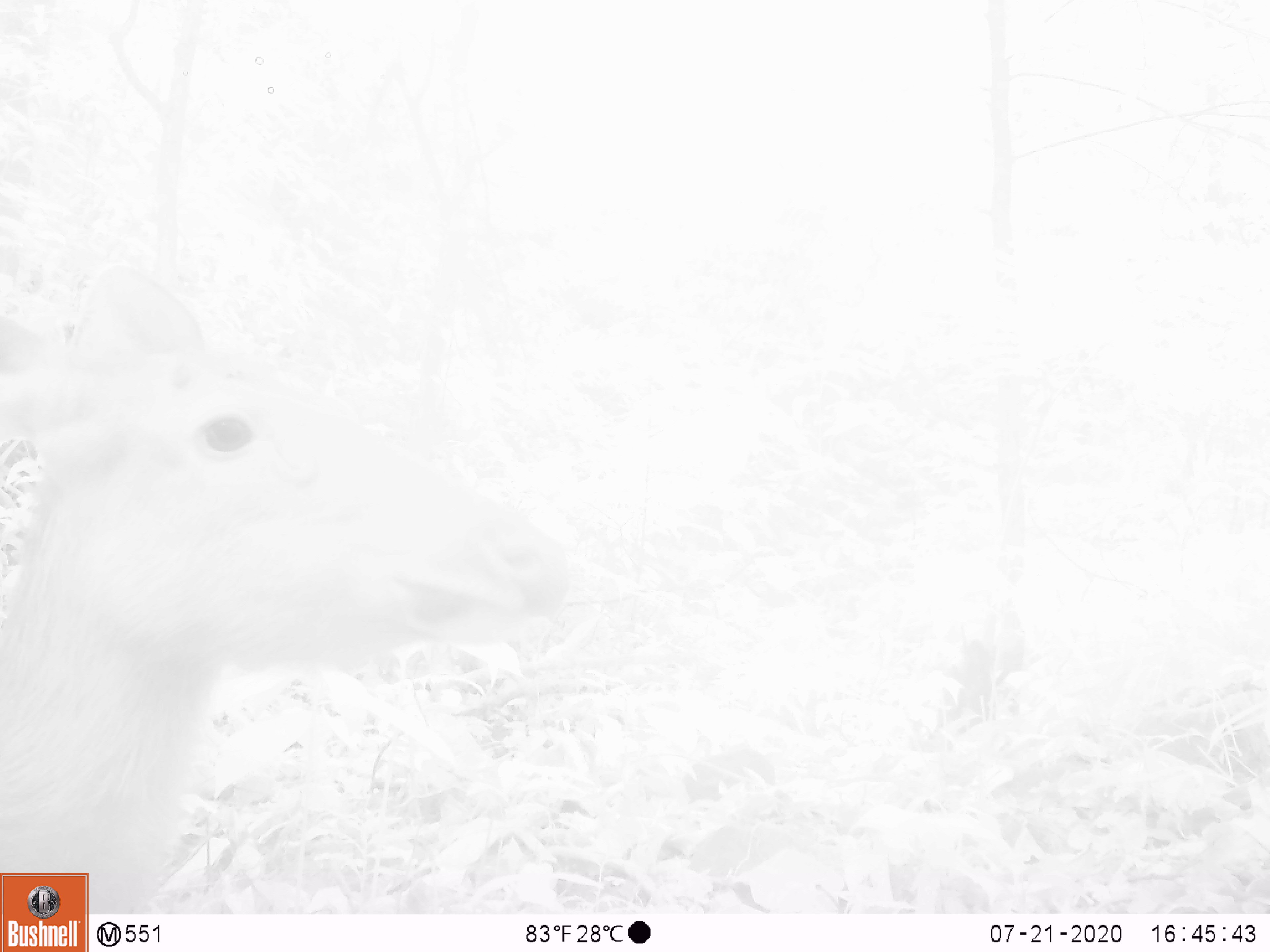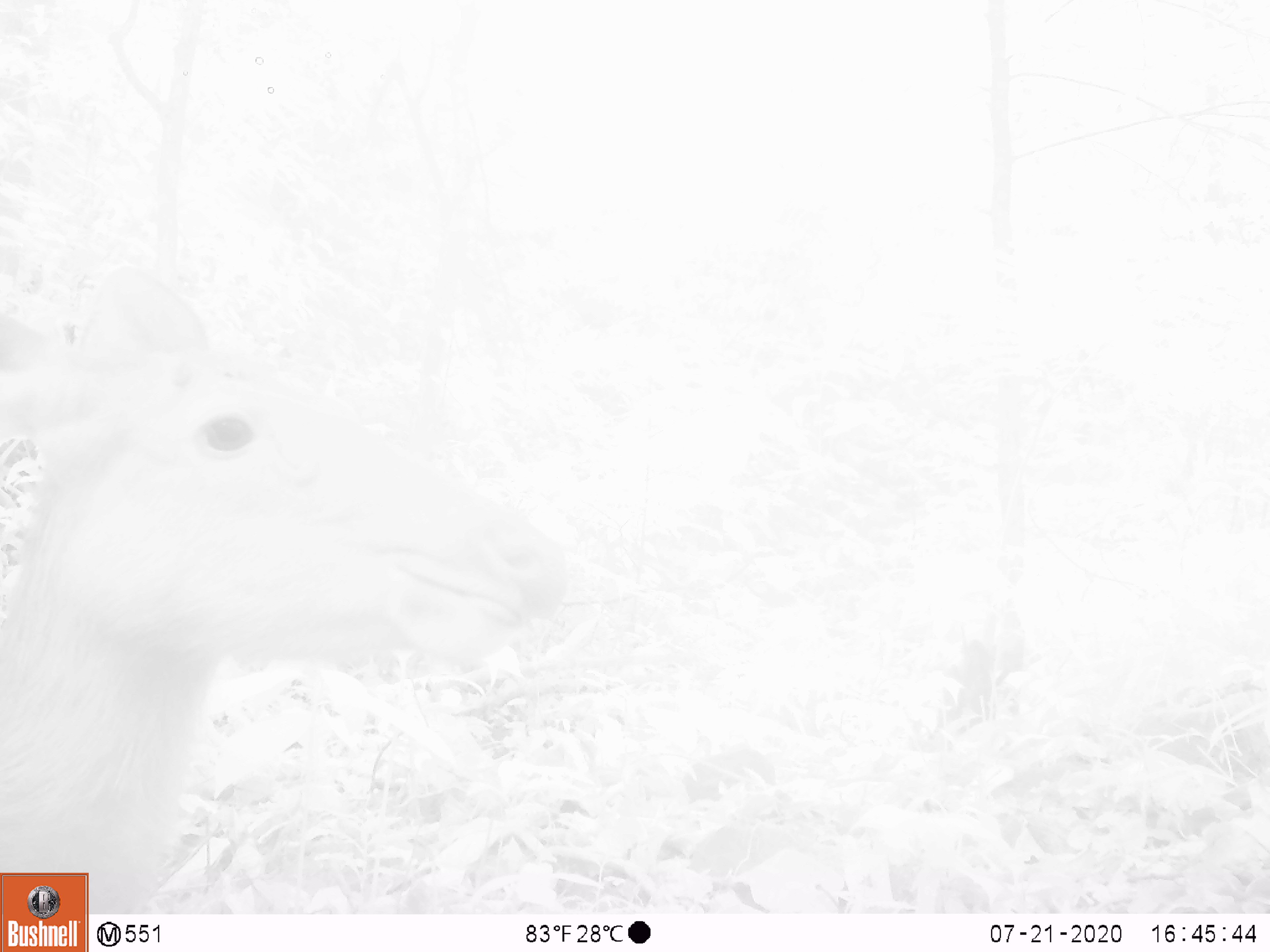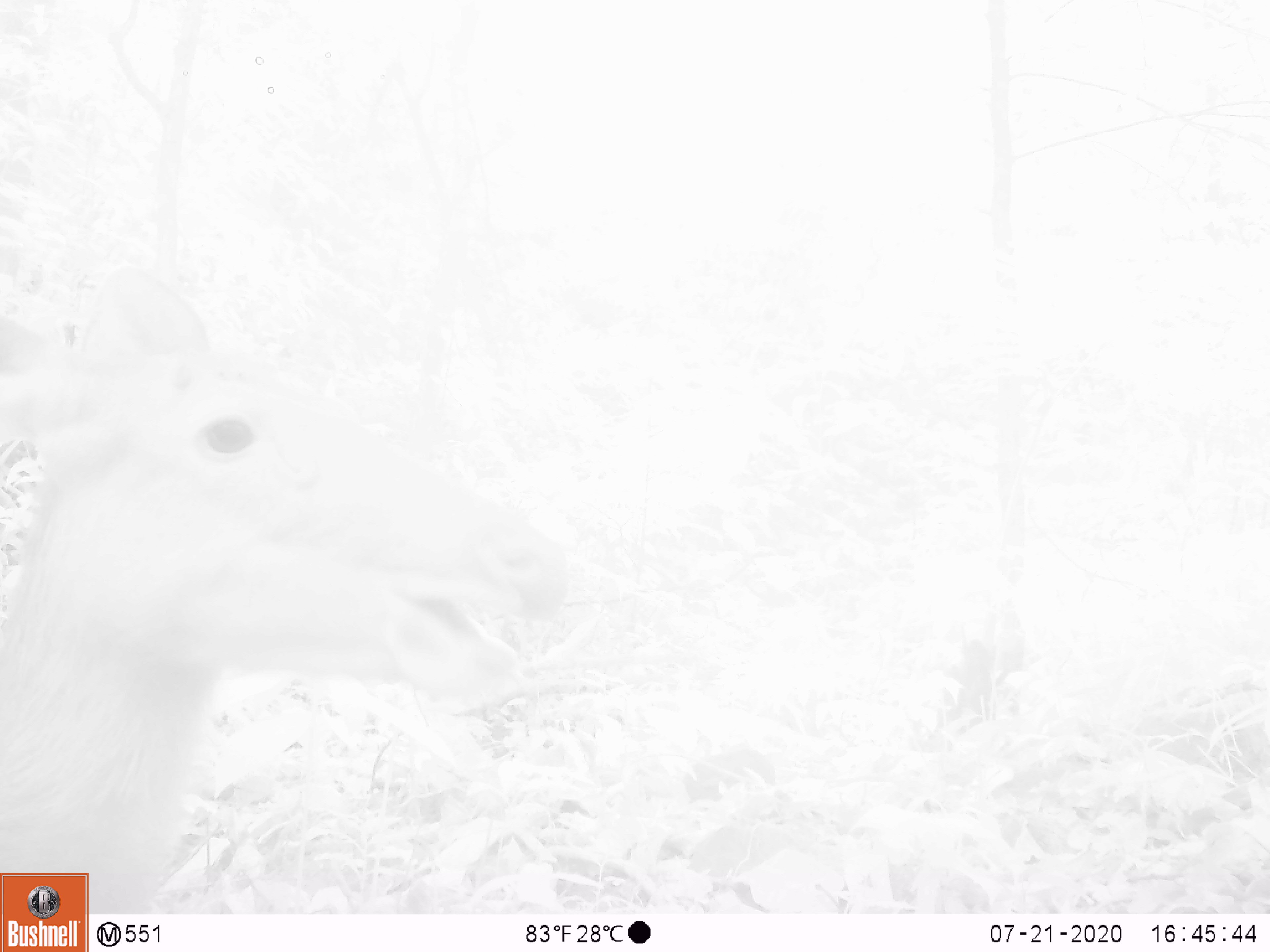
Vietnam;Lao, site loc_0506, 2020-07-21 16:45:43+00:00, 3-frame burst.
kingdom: Animalia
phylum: Chordata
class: Mammalia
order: Artiodactyla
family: Cervidae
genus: Rusa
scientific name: Rusa unicolor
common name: sambar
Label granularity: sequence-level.